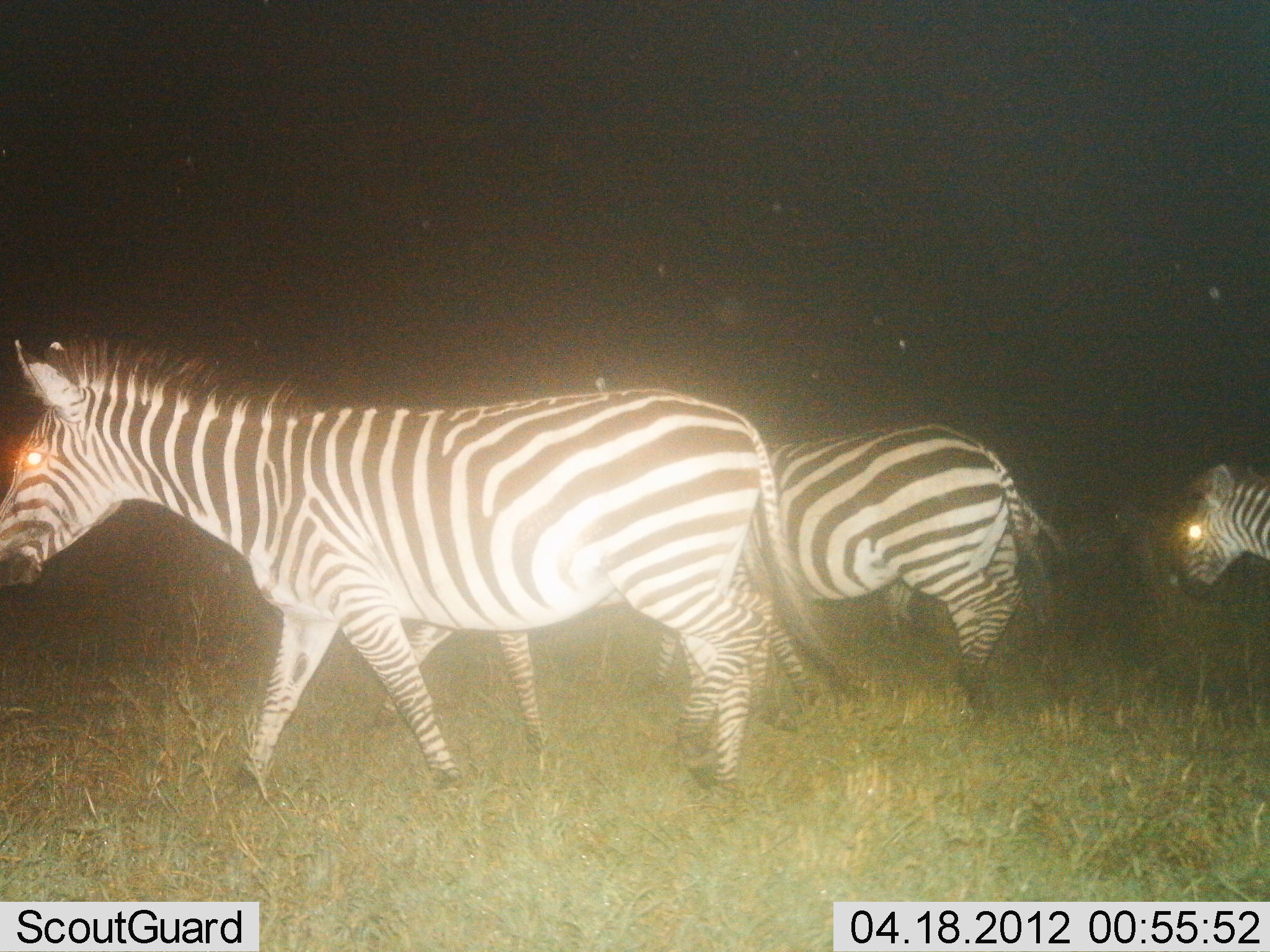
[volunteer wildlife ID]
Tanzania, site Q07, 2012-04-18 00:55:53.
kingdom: Animalia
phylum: Chordata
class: Mammalia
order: Perissodactyla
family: Equidae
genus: Equus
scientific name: Equus quagga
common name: plains zebra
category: zebra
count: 3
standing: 30%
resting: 0%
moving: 80%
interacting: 0%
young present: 0%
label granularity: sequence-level